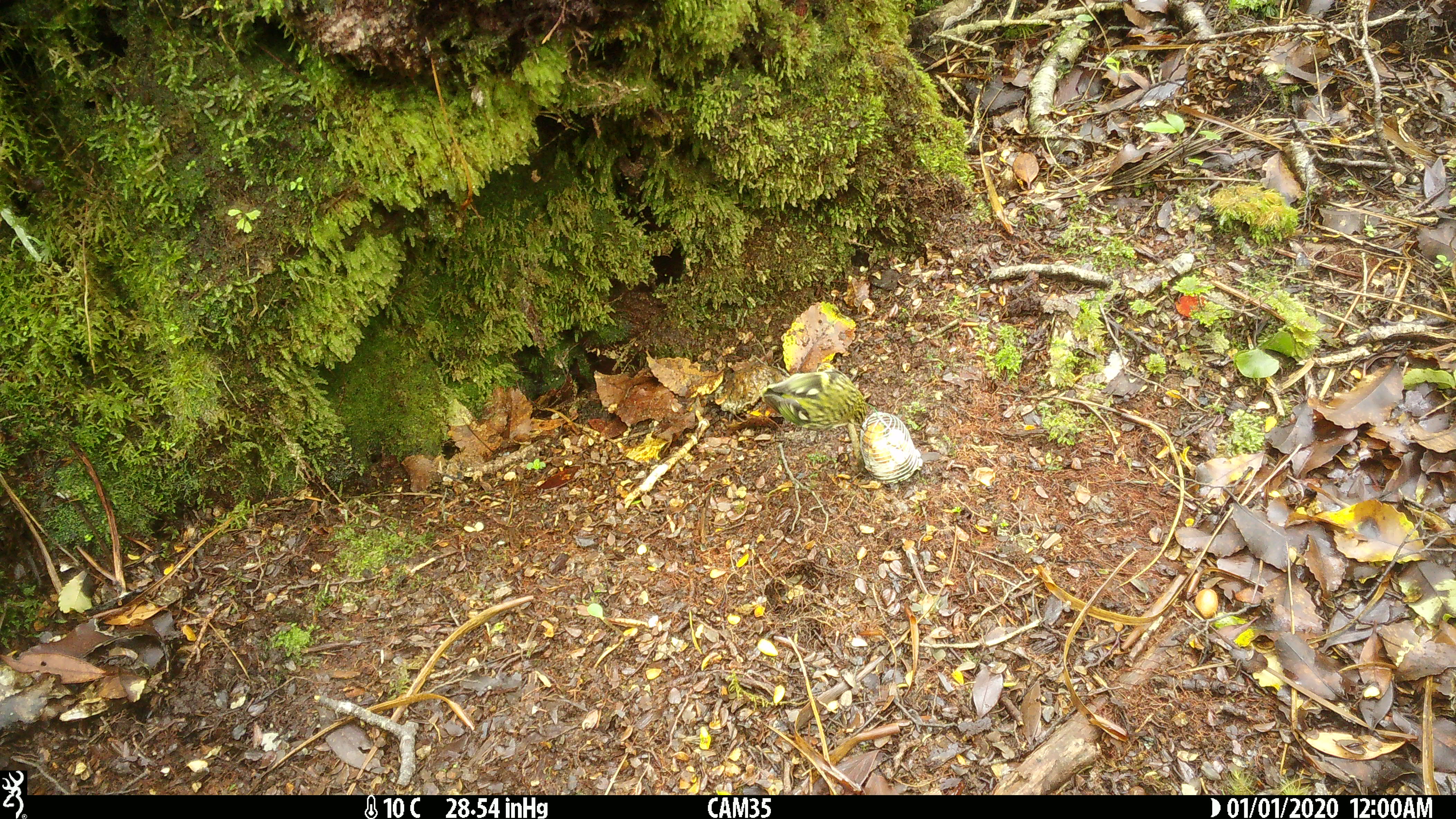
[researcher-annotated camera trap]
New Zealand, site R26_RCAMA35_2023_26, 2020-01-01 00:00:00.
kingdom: Animalia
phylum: Chordata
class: Aves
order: Passeriformes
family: Acanthisittidae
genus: Acanthisitta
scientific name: Acanthisitta chloris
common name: rifleman